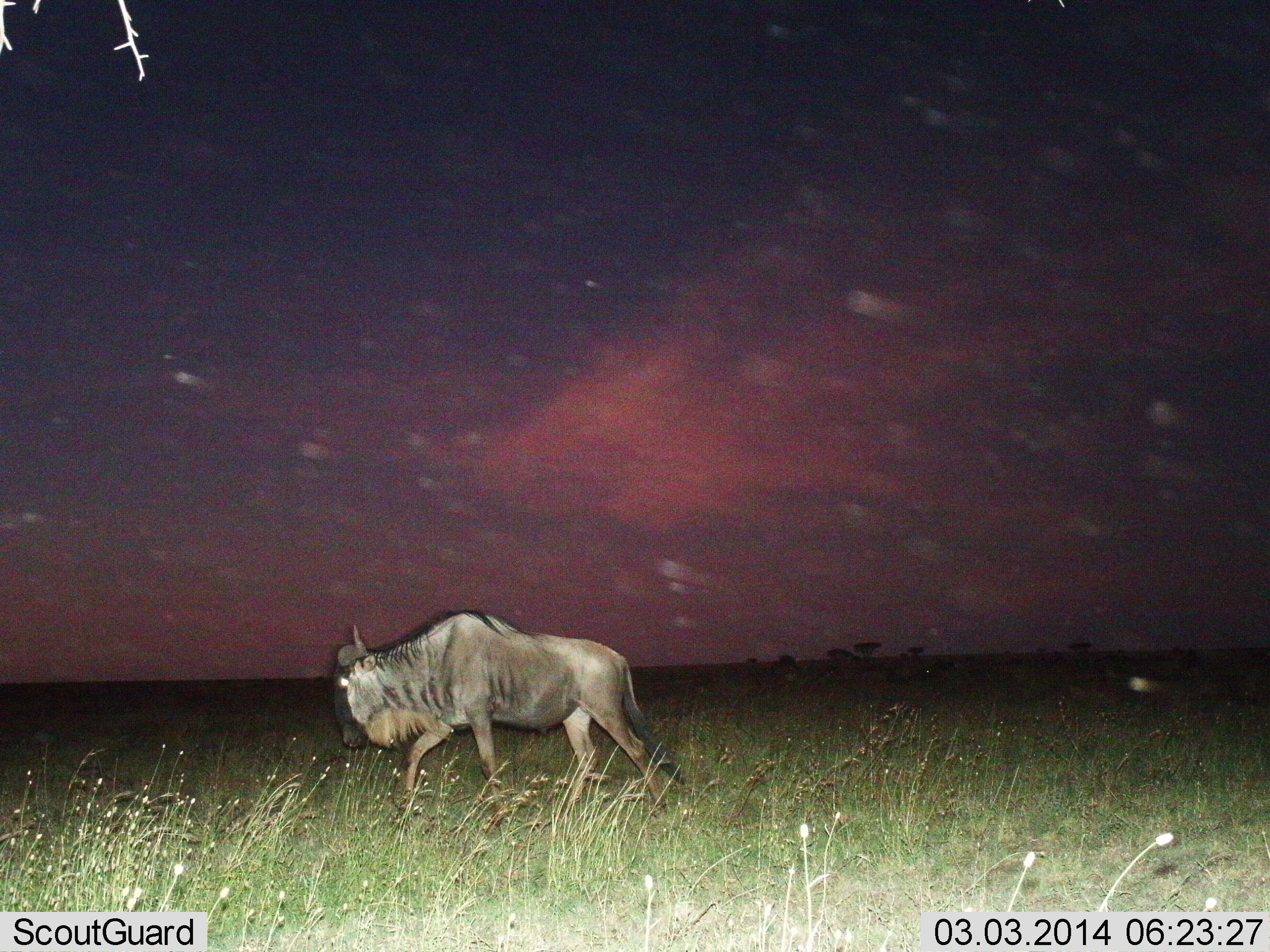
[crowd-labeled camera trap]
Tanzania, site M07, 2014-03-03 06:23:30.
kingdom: Animalia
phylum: Chordata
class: Mammalia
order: Artiodactyla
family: Bovidae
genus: Connochaetes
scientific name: Connochaetes taurinus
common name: blue wildebeest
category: wildebeest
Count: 1.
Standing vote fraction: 0%.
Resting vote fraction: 0%.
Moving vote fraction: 100%.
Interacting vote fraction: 0%.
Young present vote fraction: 0%.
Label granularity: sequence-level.